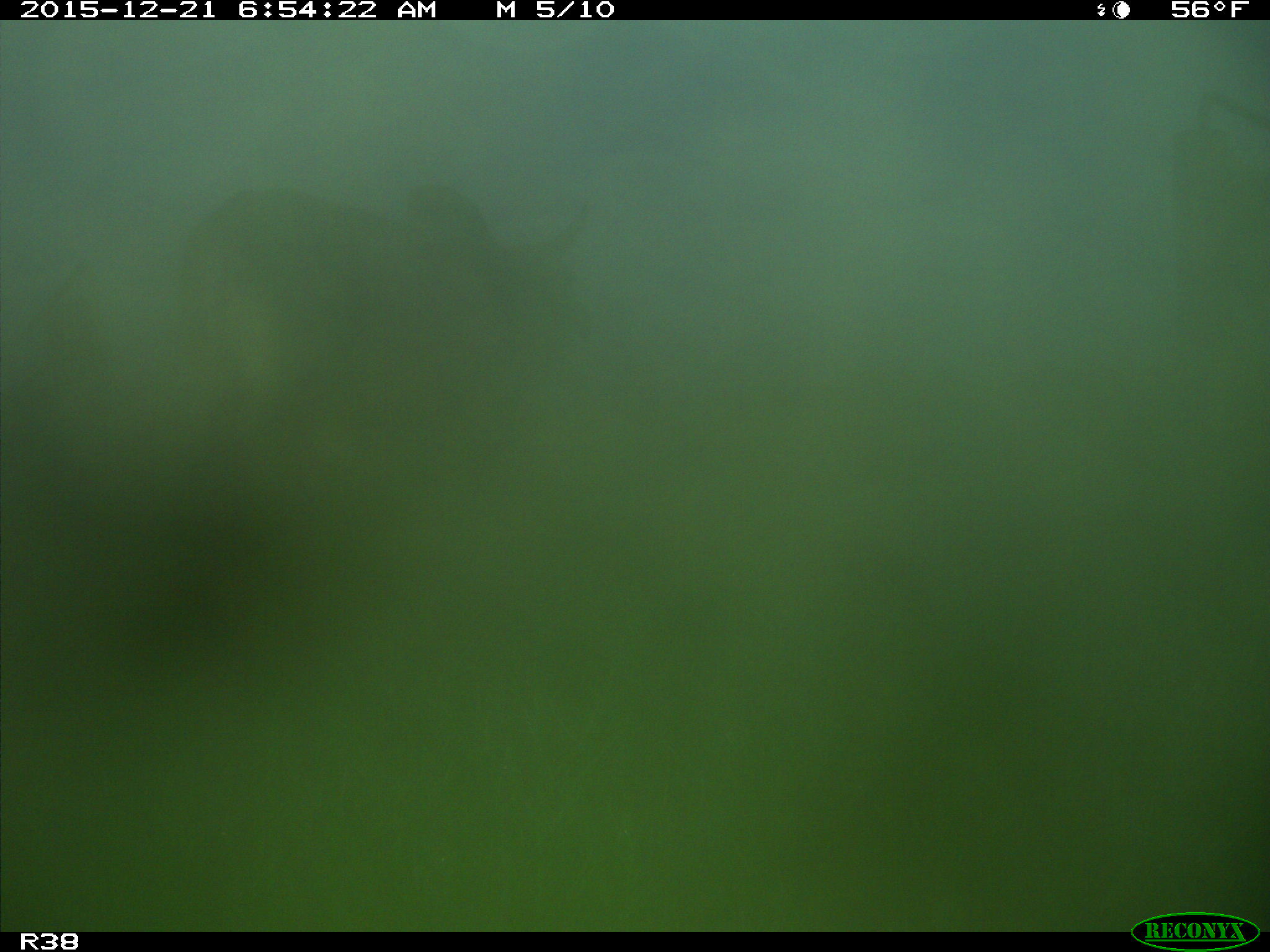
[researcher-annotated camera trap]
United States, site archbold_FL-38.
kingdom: Animalia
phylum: Chordata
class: Mammalia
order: Artiodactyla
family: Bovidae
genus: Bos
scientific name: Bos taurus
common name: domestic cow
Bos taurus (domestic cow).